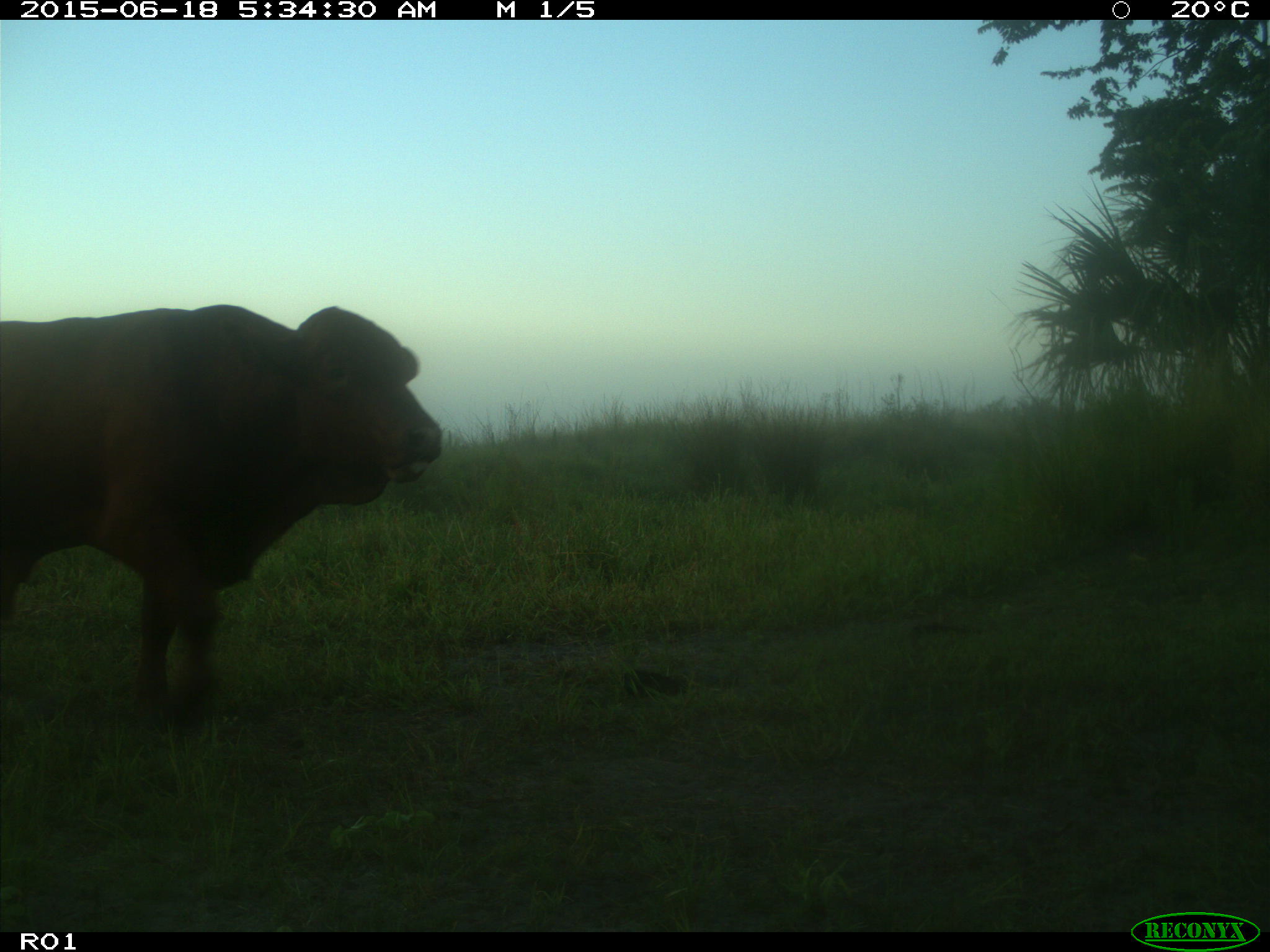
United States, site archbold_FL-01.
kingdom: Animalia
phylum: Chordata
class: Mammalia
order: Artiodactyla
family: Bovidae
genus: Bos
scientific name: Bos taurus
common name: domestic cow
Bos taurus (domestic cow).